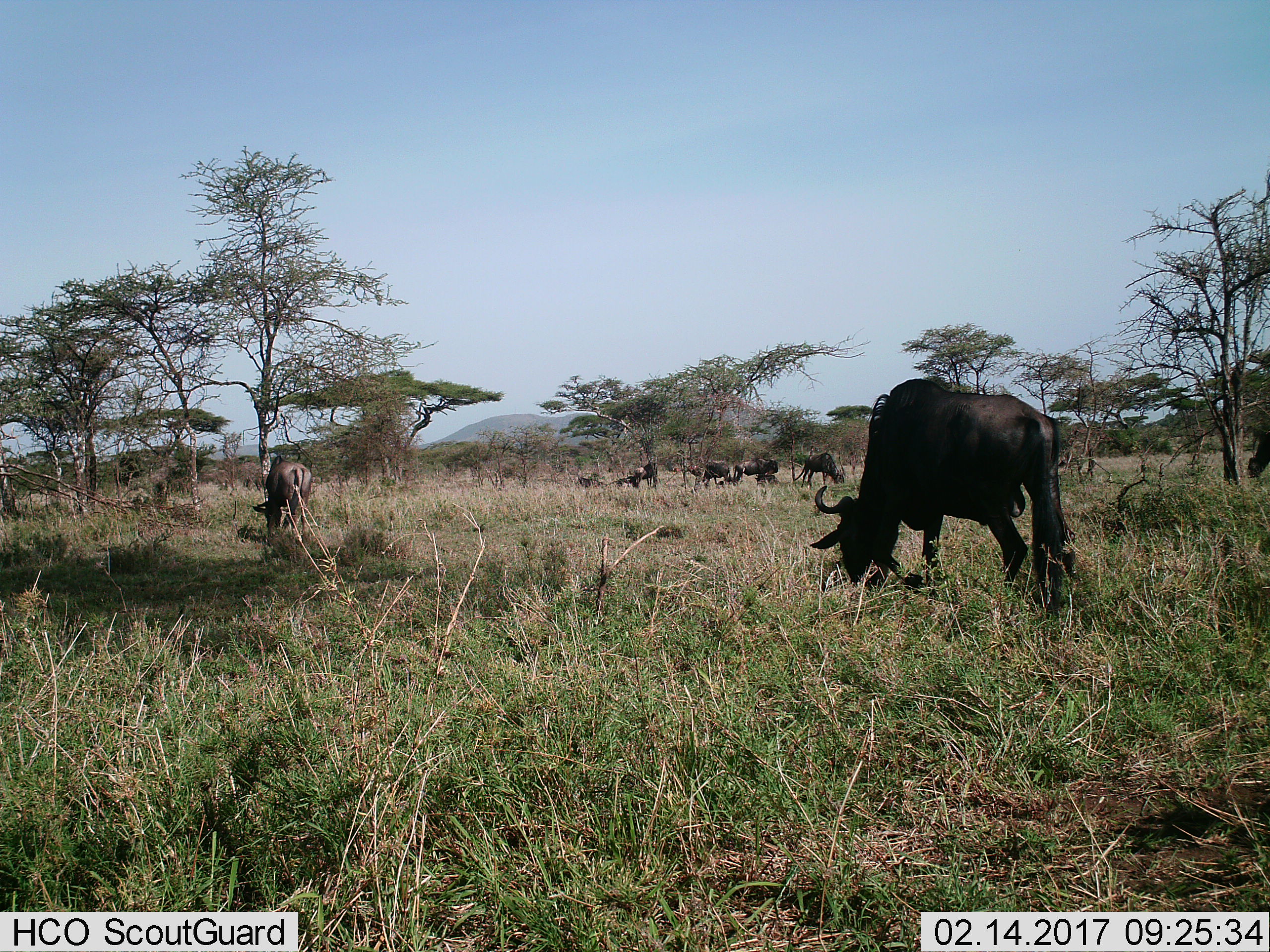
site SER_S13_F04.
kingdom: Animalia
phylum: Chordata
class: Mammalia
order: Artiodactyla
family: Bovidae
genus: Connochaetes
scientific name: Connochaetes taurinus taurinus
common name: blue wildebeest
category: wildebeestblue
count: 6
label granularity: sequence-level